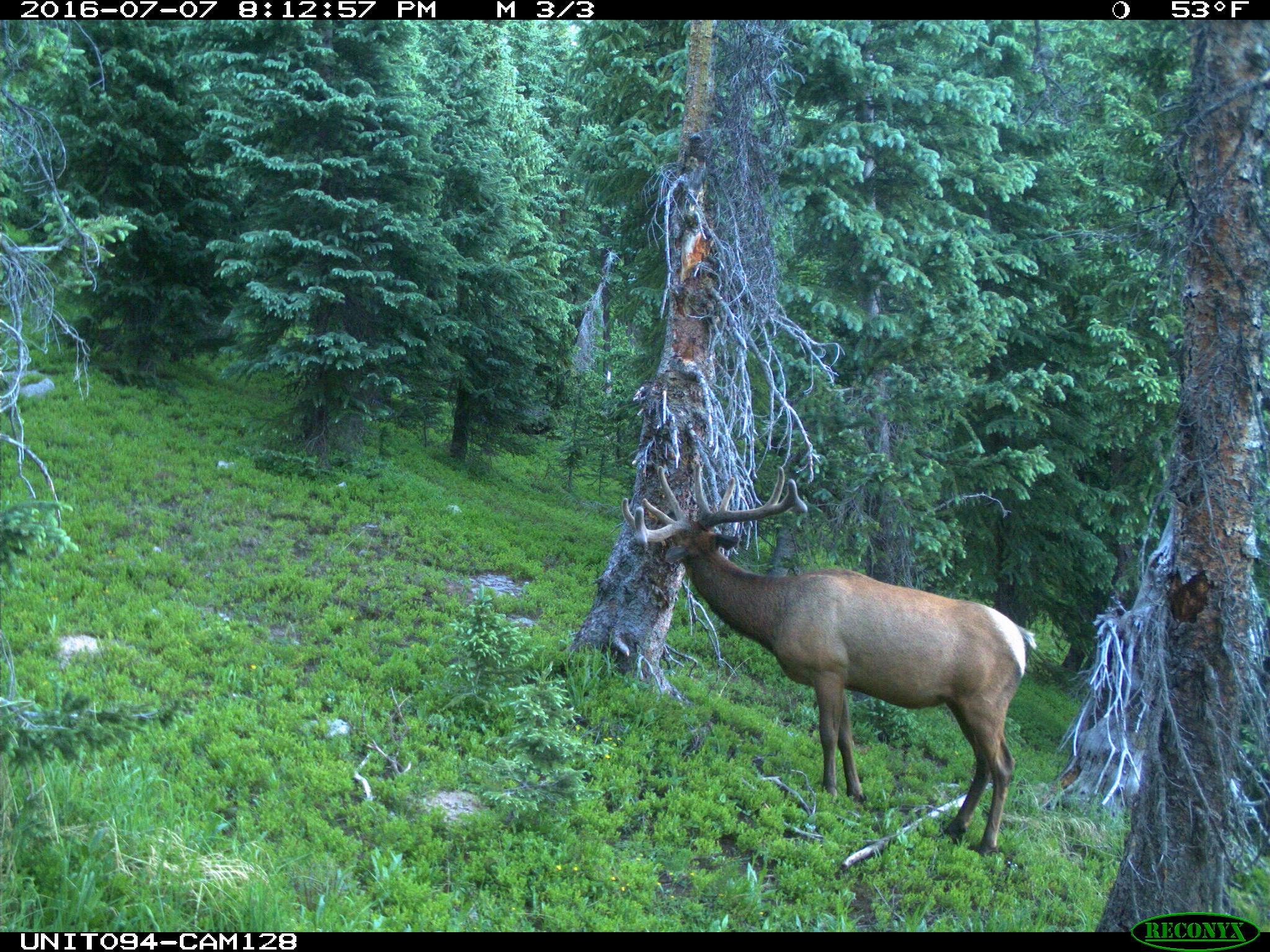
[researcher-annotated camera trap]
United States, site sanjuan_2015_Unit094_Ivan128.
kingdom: Animalia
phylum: Chordata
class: Mammalia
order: Artiodactyla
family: Cervidae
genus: Cervus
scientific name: Cervus elaphus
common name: red deer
Cervus elaphus (red deer).